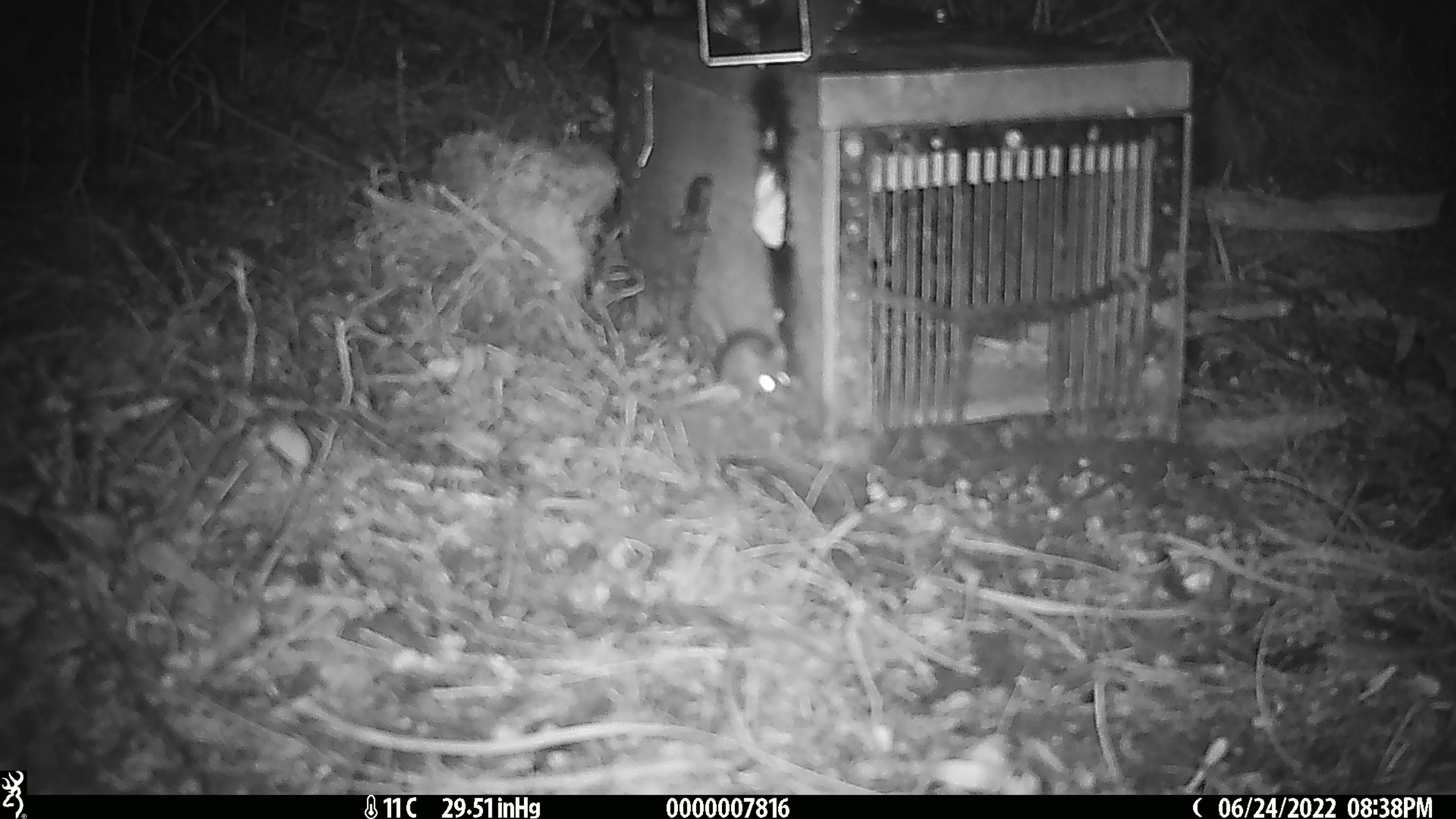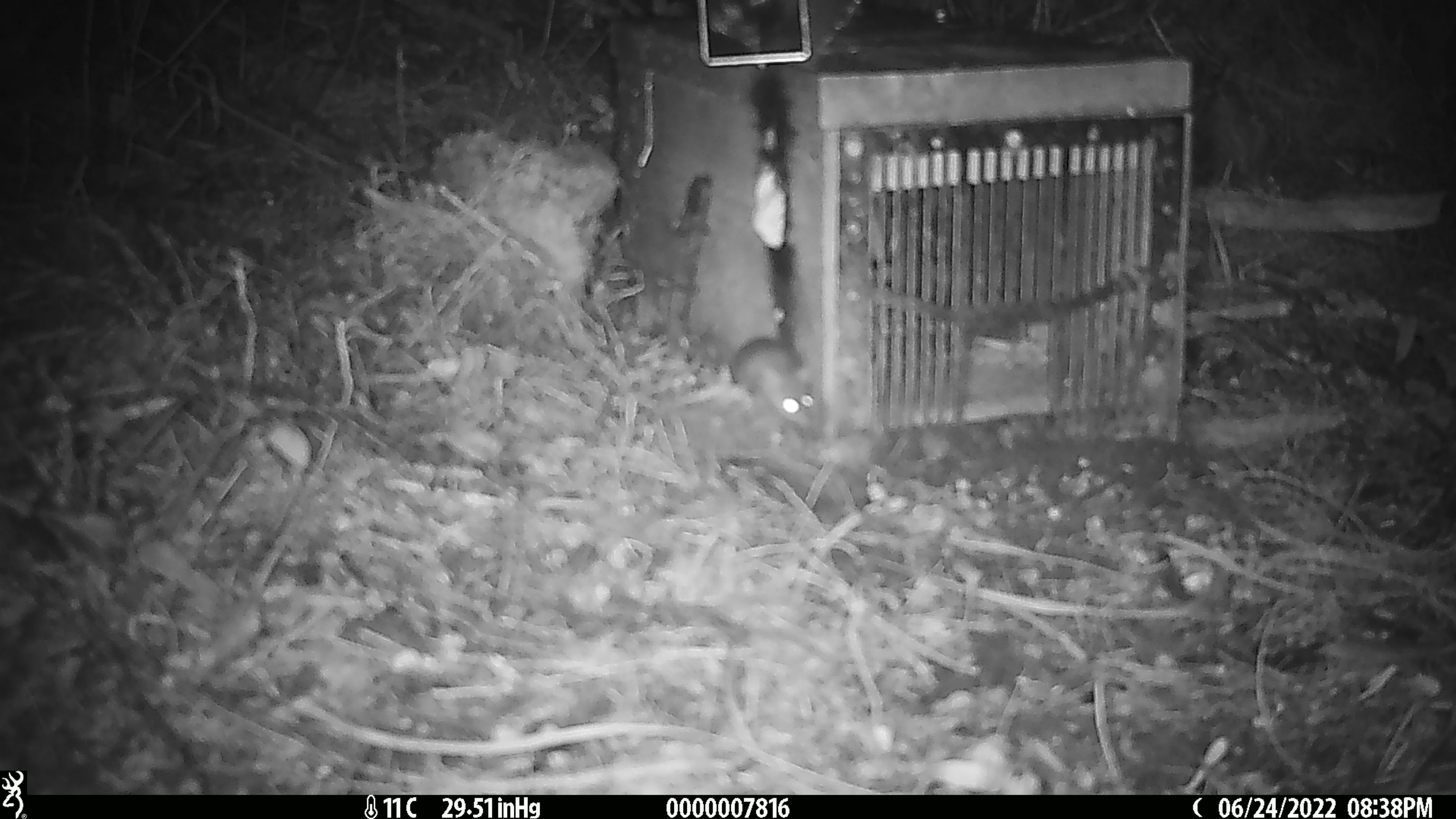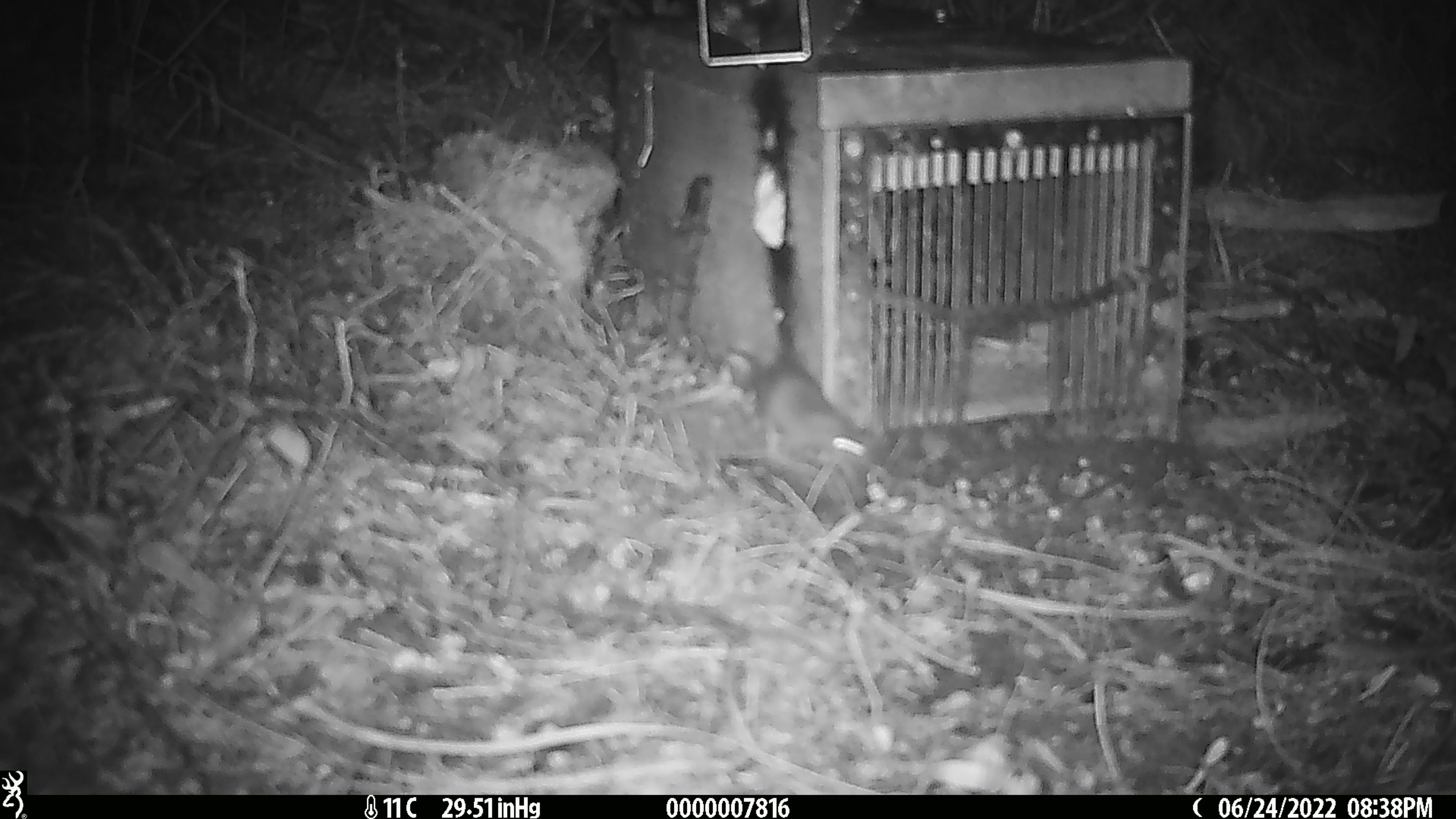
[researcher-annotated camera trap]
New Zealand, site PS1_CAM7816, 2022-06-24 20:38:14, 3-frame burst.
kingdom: Animalia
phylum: Chordata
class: Mammalia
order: Rodentia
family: Muridae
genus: Mus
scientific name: Mus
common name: mouse